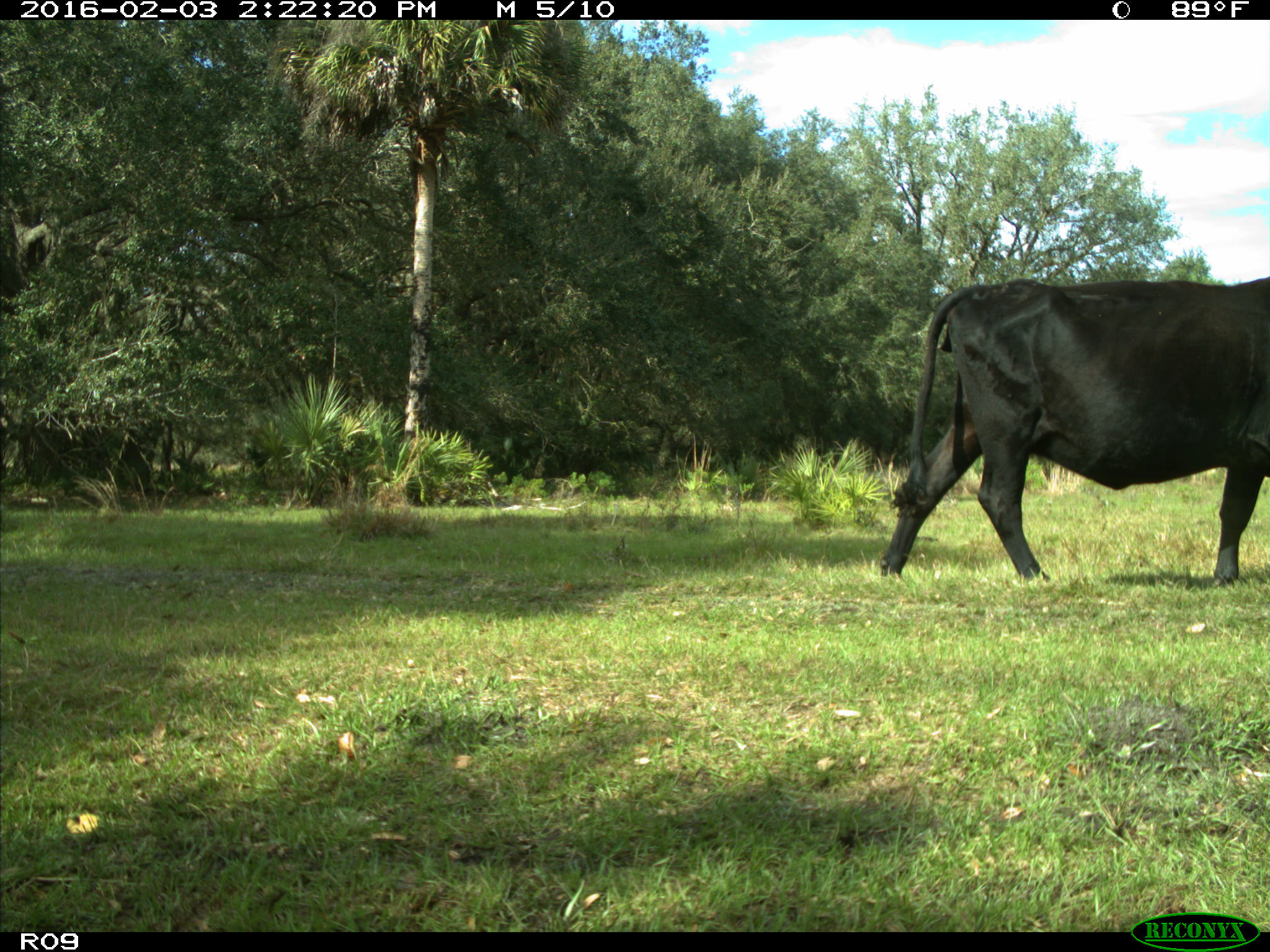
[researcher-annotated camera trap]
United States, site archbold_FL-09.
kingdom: Animalia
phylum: Chordata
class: Mammalia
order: Artiodactyla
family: Bovidae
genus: Bos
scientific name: Bos taurus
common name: domestic cow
Bos taurus (domestic cow).